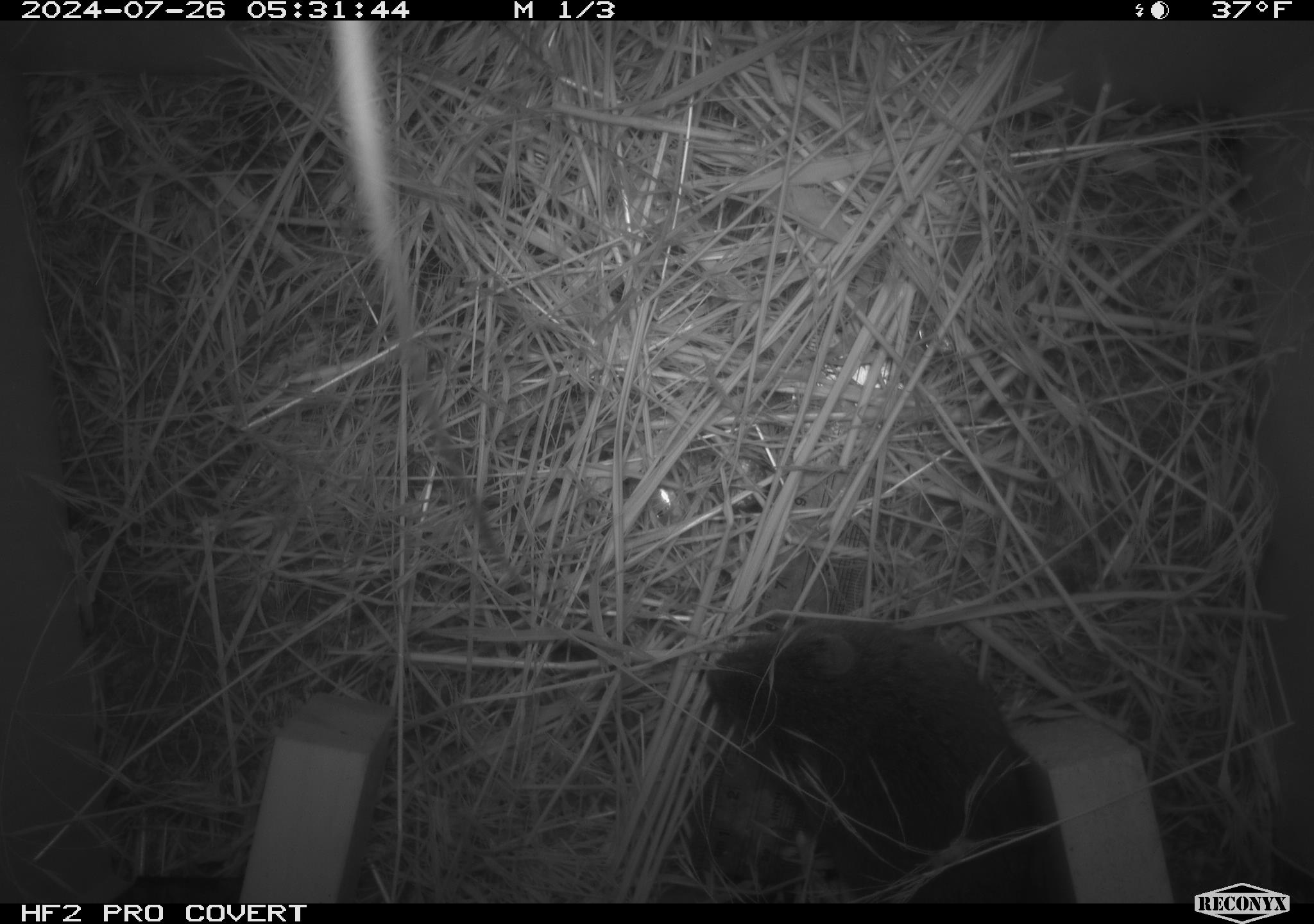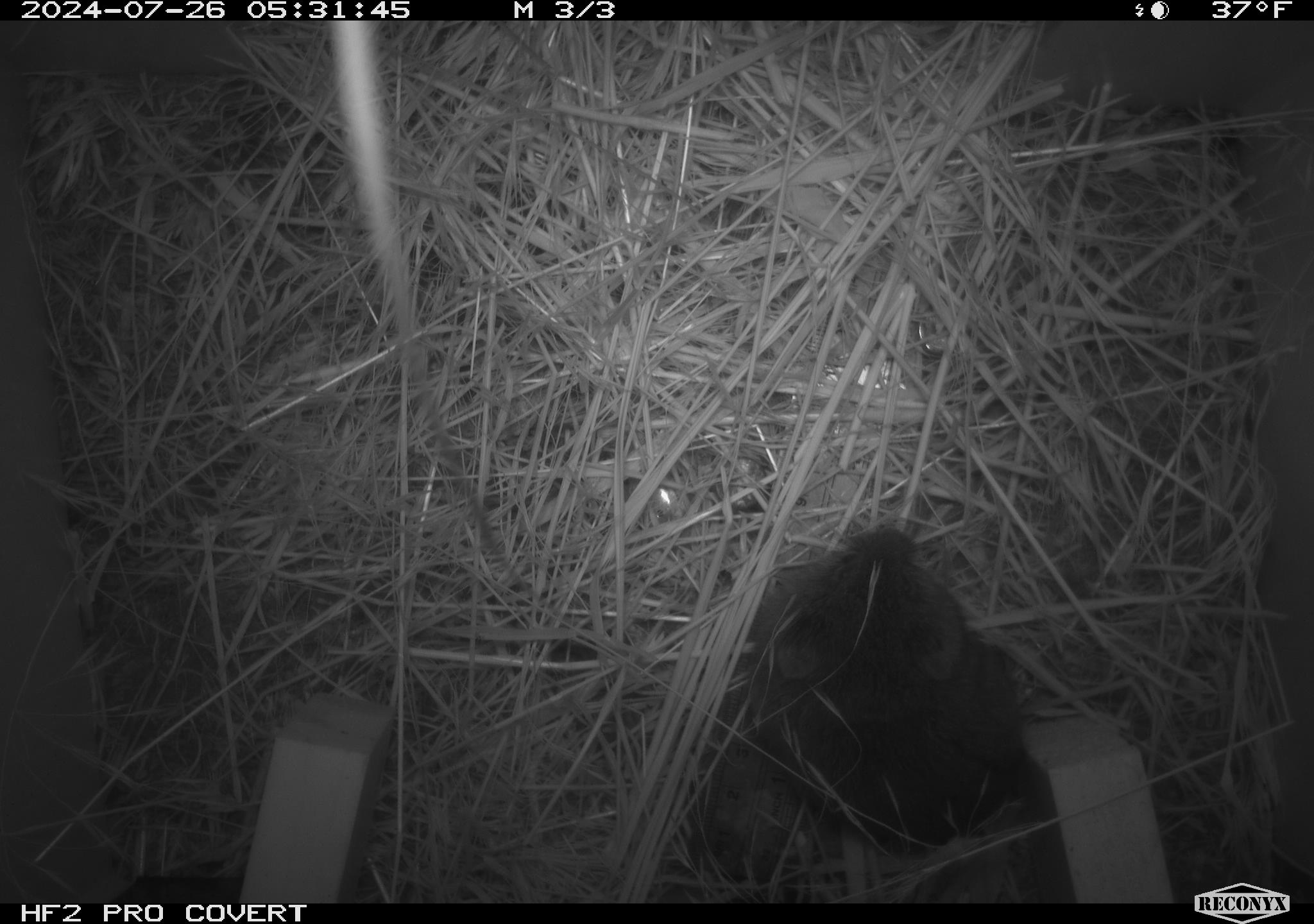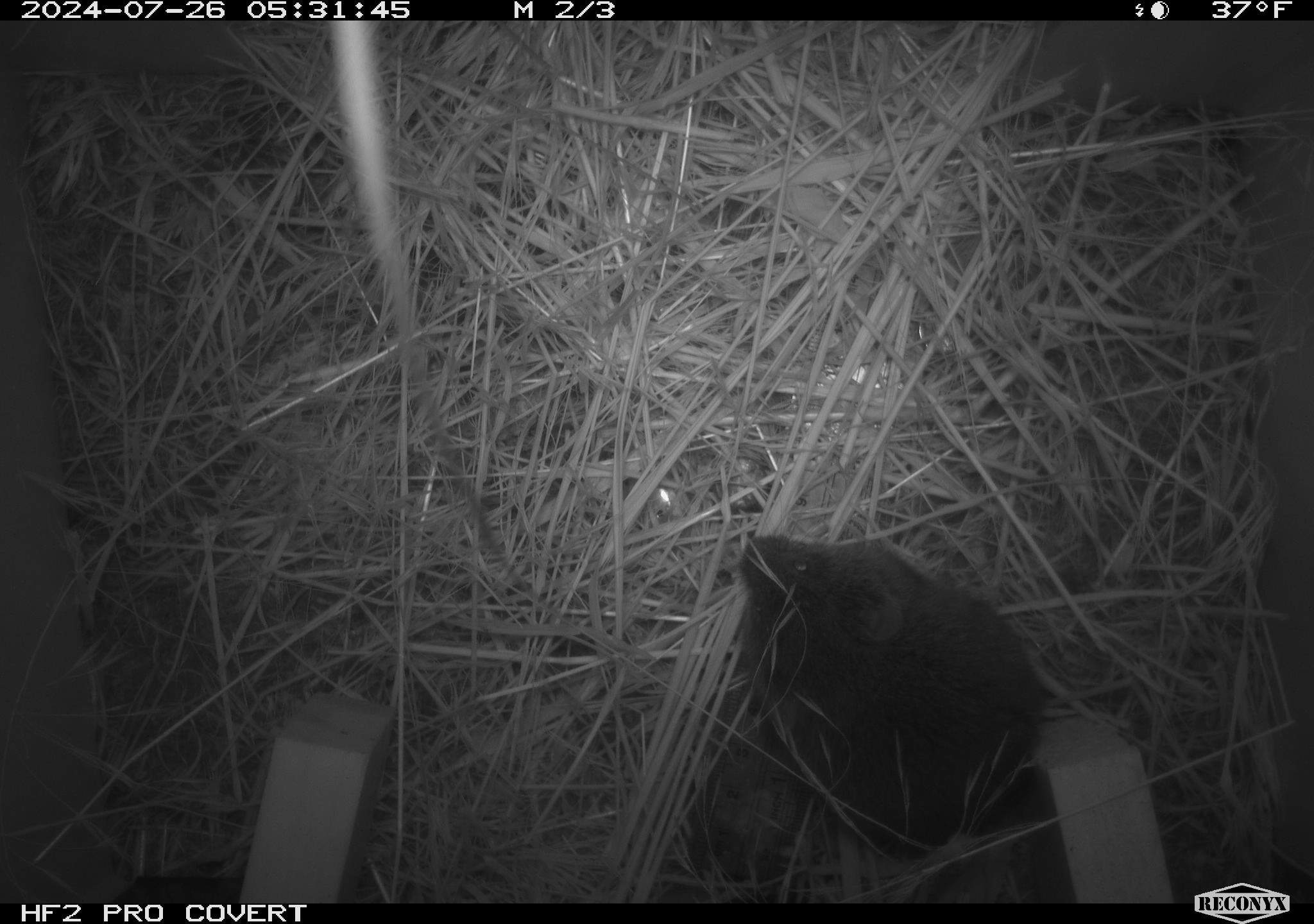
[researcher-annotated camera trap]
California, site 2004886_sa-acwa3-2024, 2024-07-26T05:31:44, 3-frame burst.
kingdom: Animalia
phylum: Chordata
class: Mammalia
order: Rodentia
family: Cricetidae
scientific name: Arvicolinae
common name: voles, lemmings, and muskrats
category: arvicolinae subfamily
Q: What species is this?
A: Arvicolinae subfamily (voles, lemmings, and muskrats) (Arvicolinae).